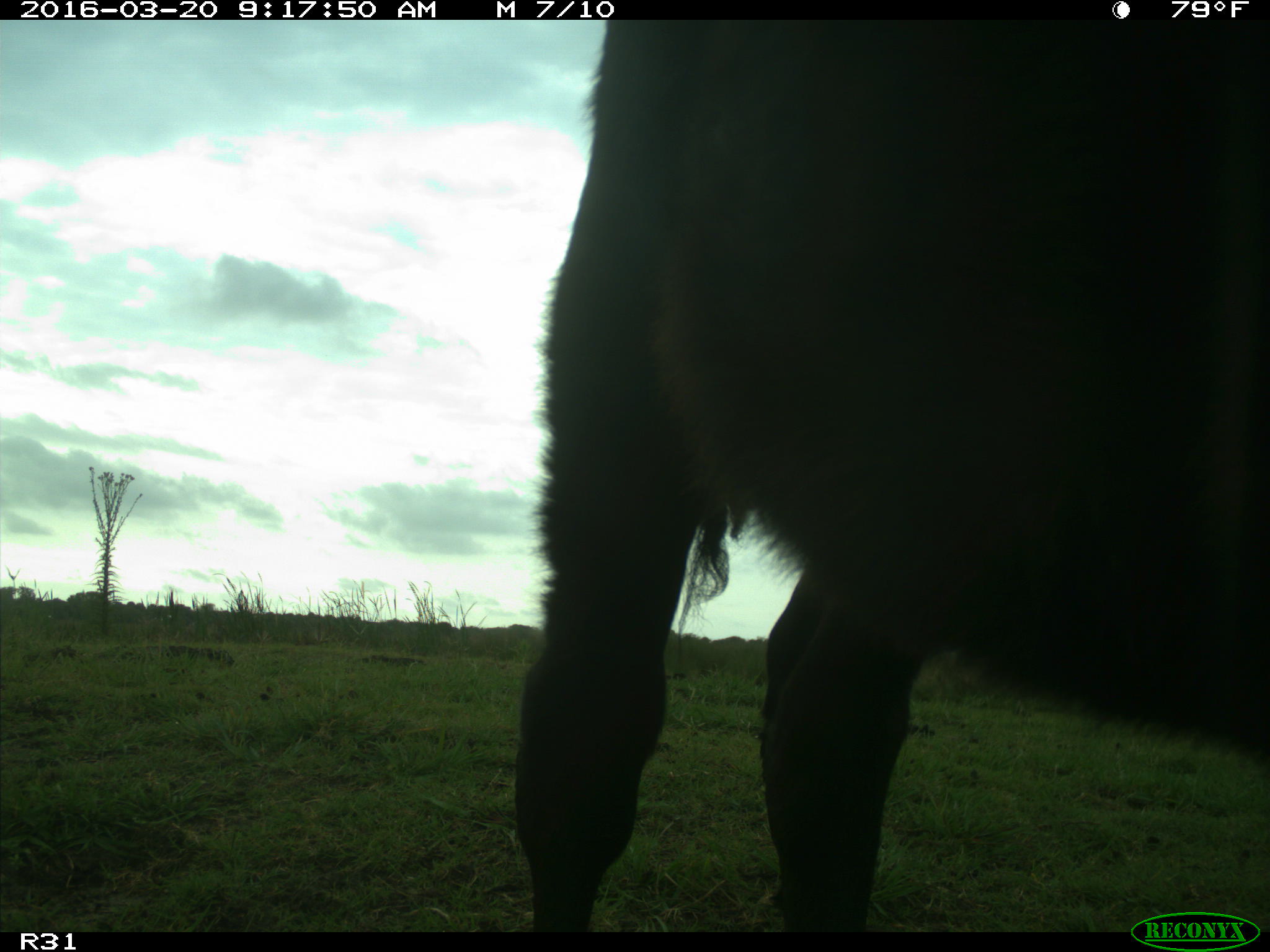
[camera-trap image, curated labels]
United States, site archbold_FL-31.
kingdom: Animalia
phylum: Chordata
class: Mammalia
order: Artiodactyla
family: Bovidae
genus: Bos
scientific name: Bos taurus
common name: domestic cow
Bos taurus (domestic cow).